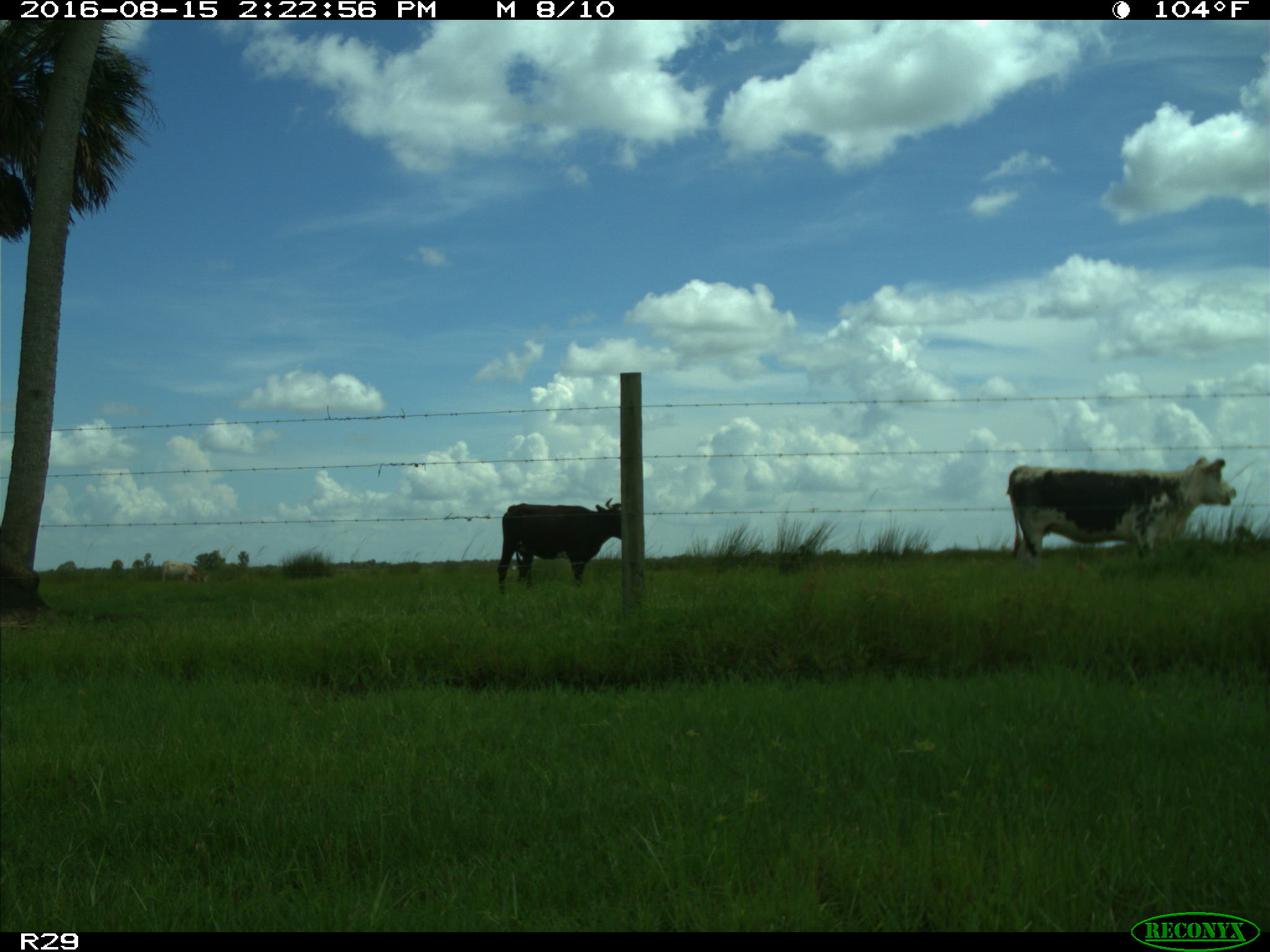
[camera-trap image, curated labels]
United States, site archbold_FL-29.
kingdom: Animalia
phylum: Chordata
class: Mammalia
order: Artiodactyla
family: Bovidae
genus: Bos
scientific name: Bos taurus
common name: domestic cow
Bos taurus (domestic cow).